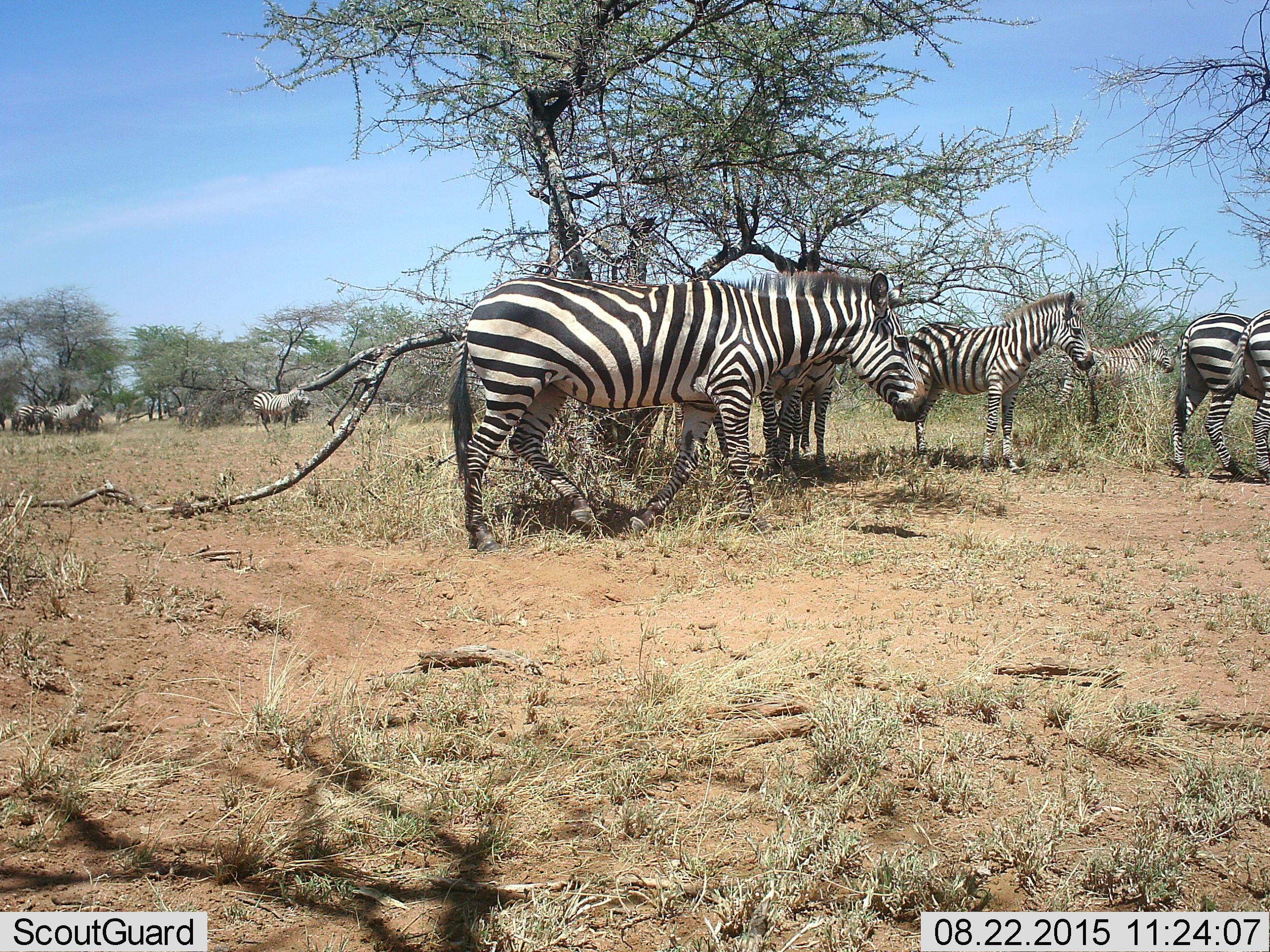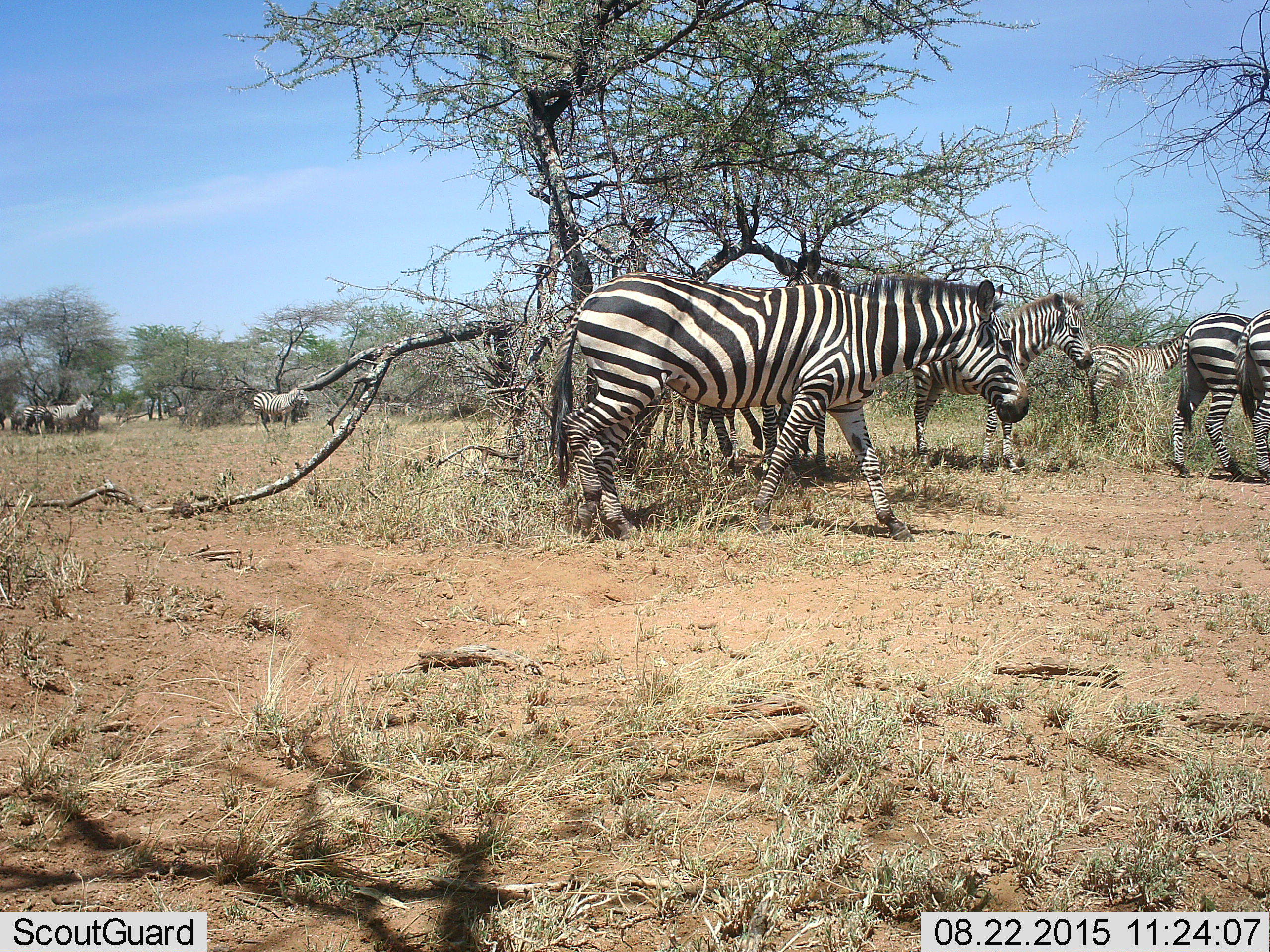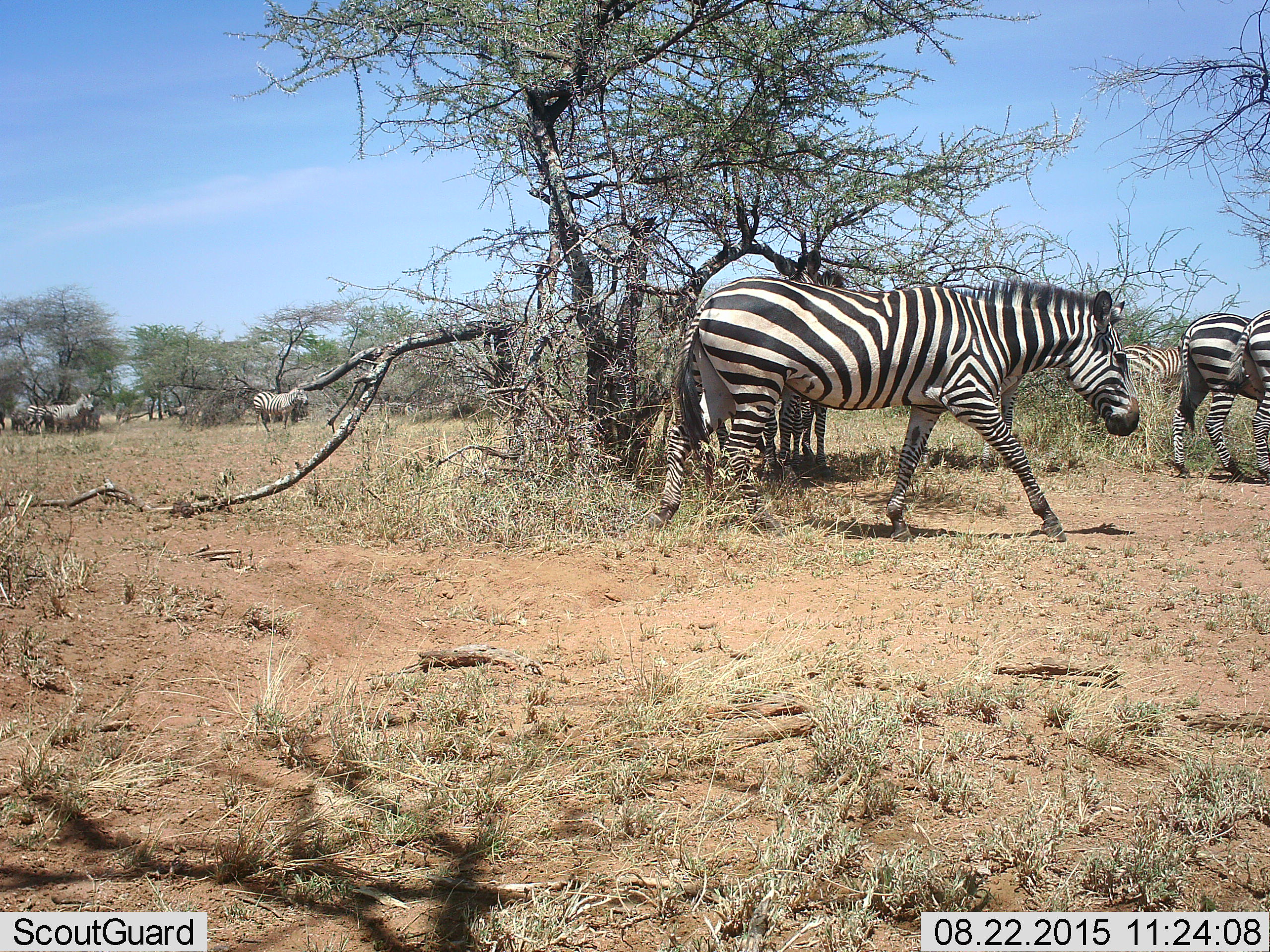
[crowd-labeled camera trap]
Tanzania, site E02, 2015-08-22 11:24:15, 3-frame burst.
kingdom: Animalia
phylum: Chordata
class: Mammalia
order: Perissodactyla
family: Equidae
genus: Equus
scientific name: Equus quagga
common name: plains zebra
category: zebra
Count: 11-50.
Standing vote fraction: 79%.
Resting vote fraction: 0%.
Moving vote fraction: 79%.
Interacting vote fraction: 0%.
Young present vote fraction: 14%.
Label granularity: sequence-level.